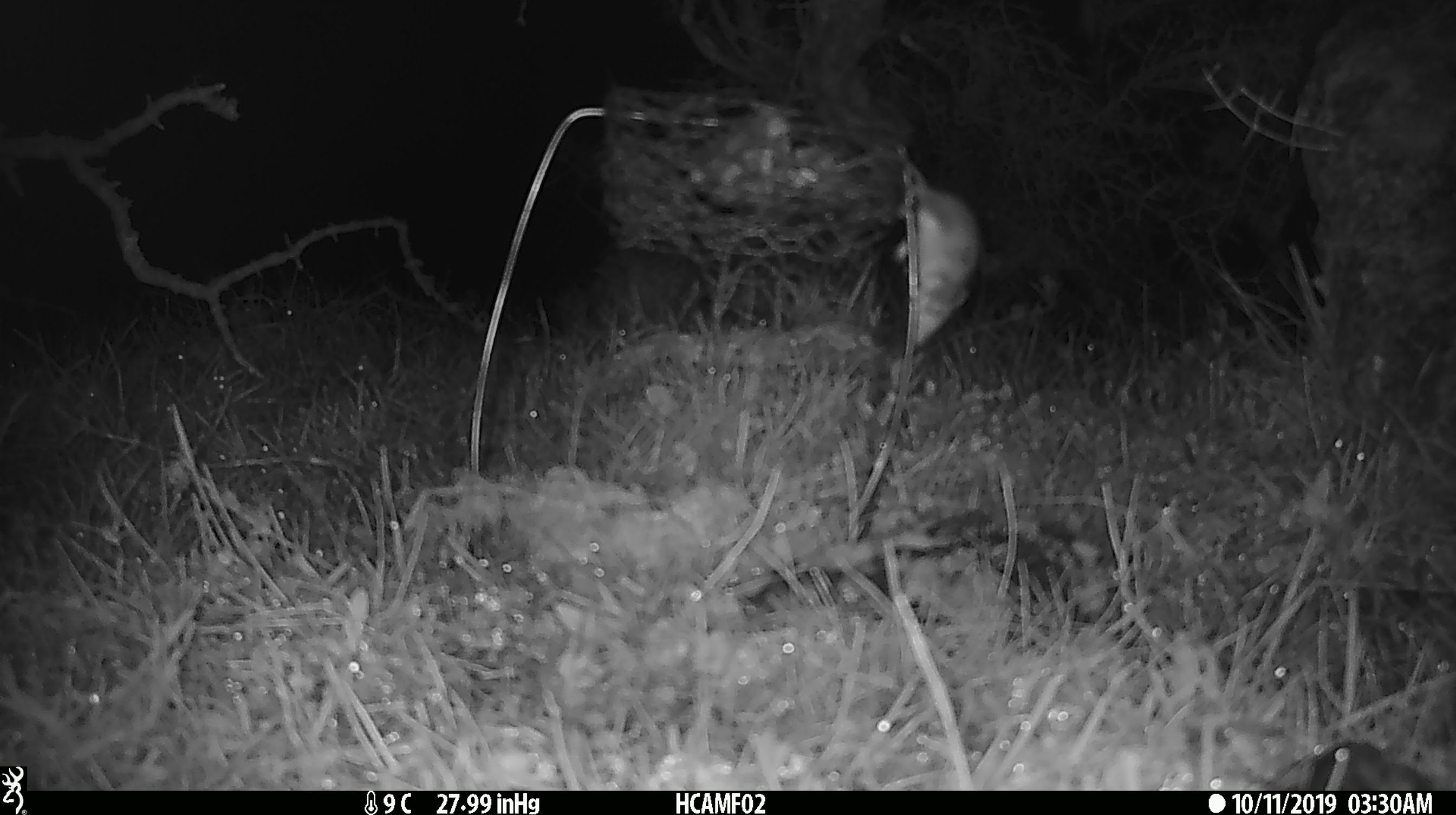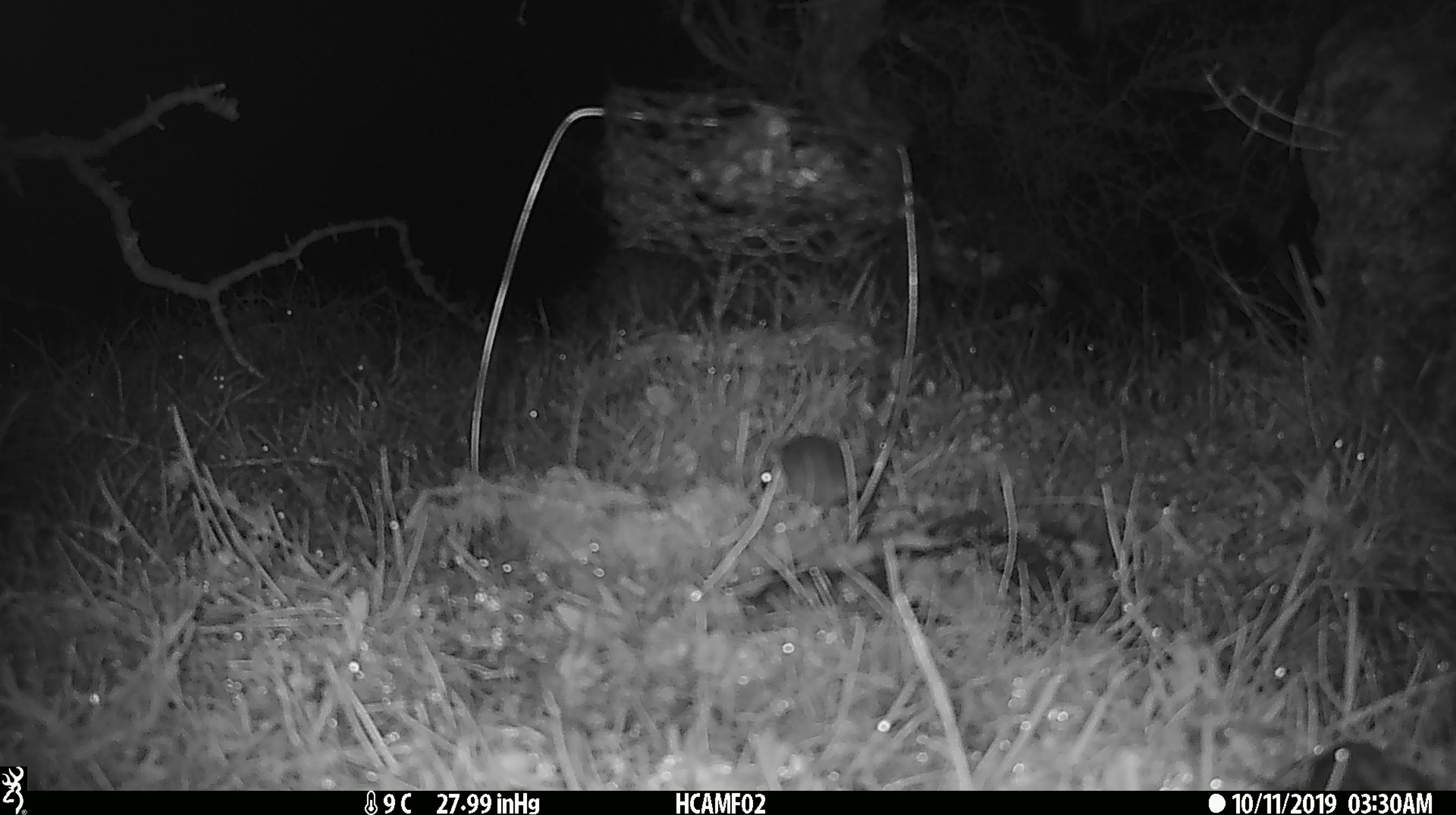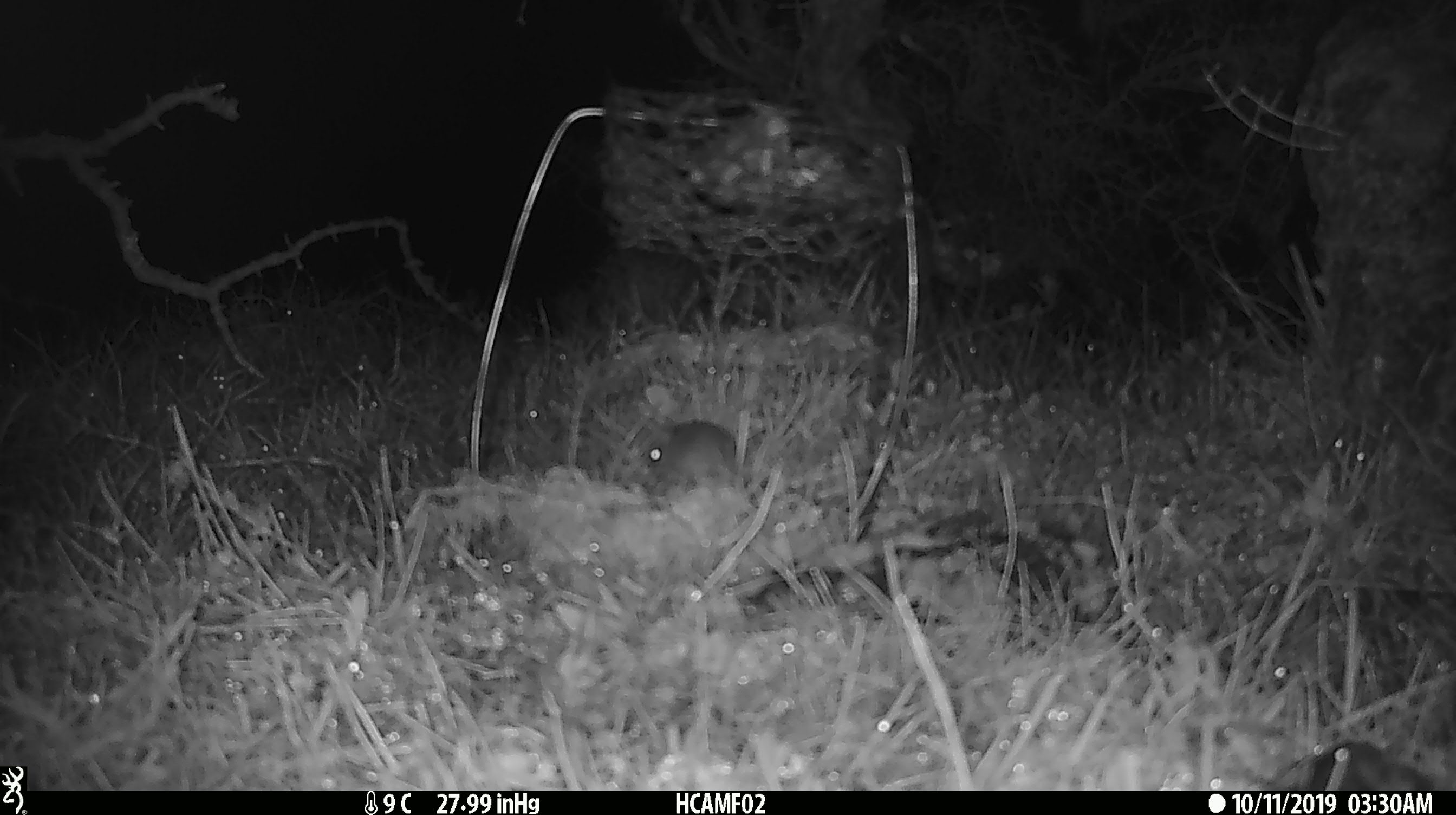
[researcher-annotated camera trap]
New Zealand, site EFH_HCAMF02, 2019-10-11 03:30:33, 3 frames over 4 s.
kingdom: Animalia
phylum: Chordata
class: Mammalia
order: Rodentia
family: Muridae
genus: Mus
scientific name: Mus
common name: mouse